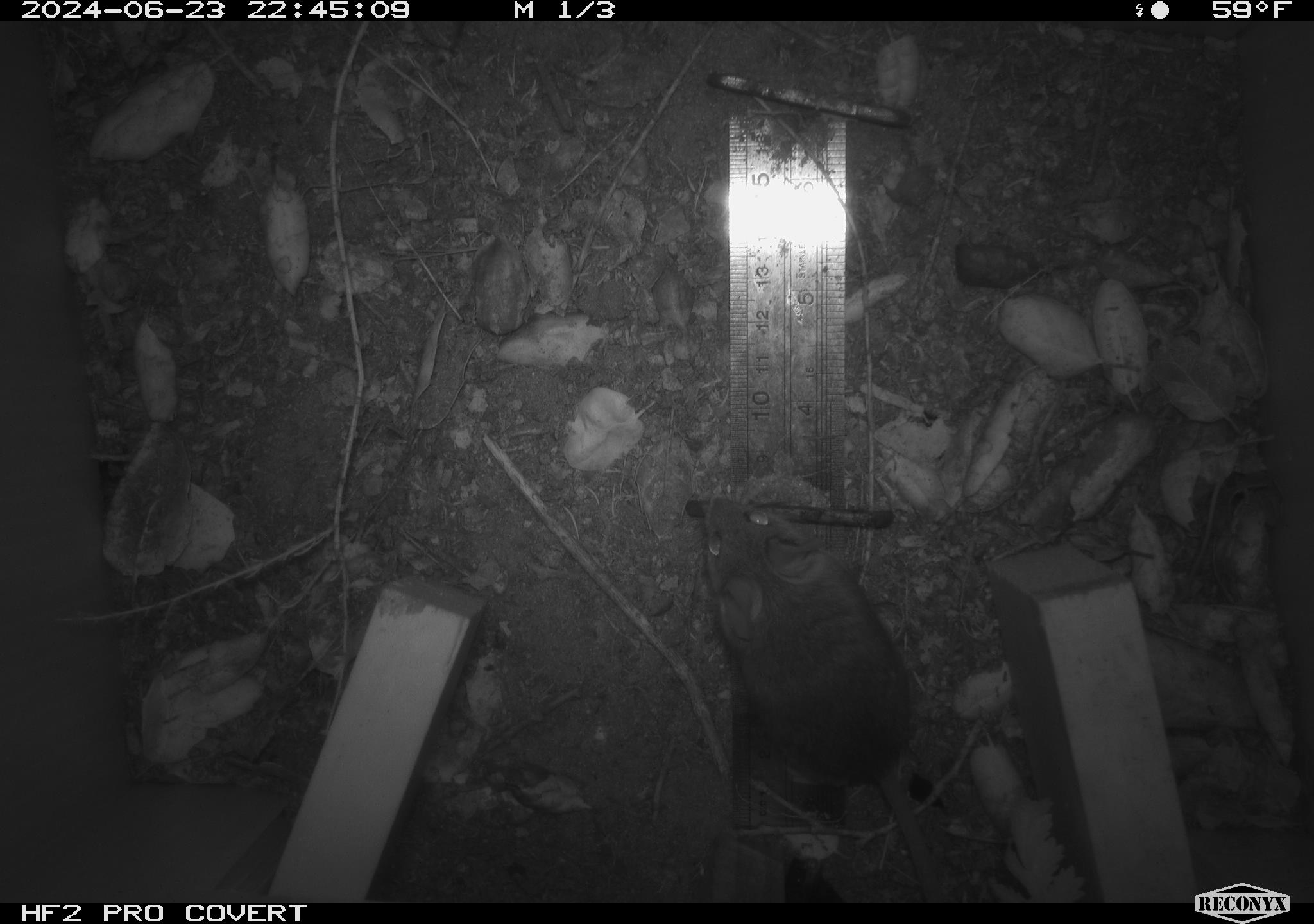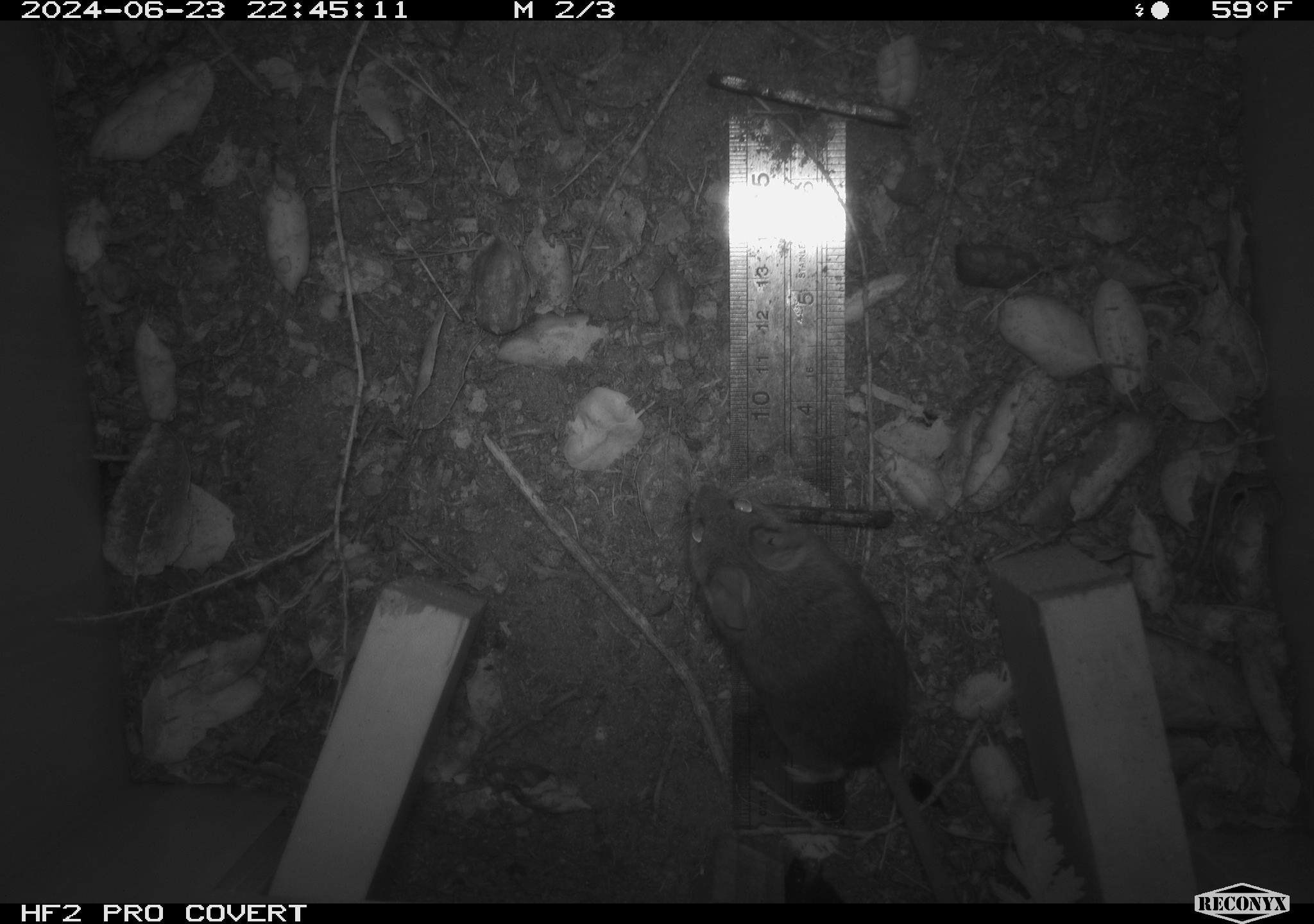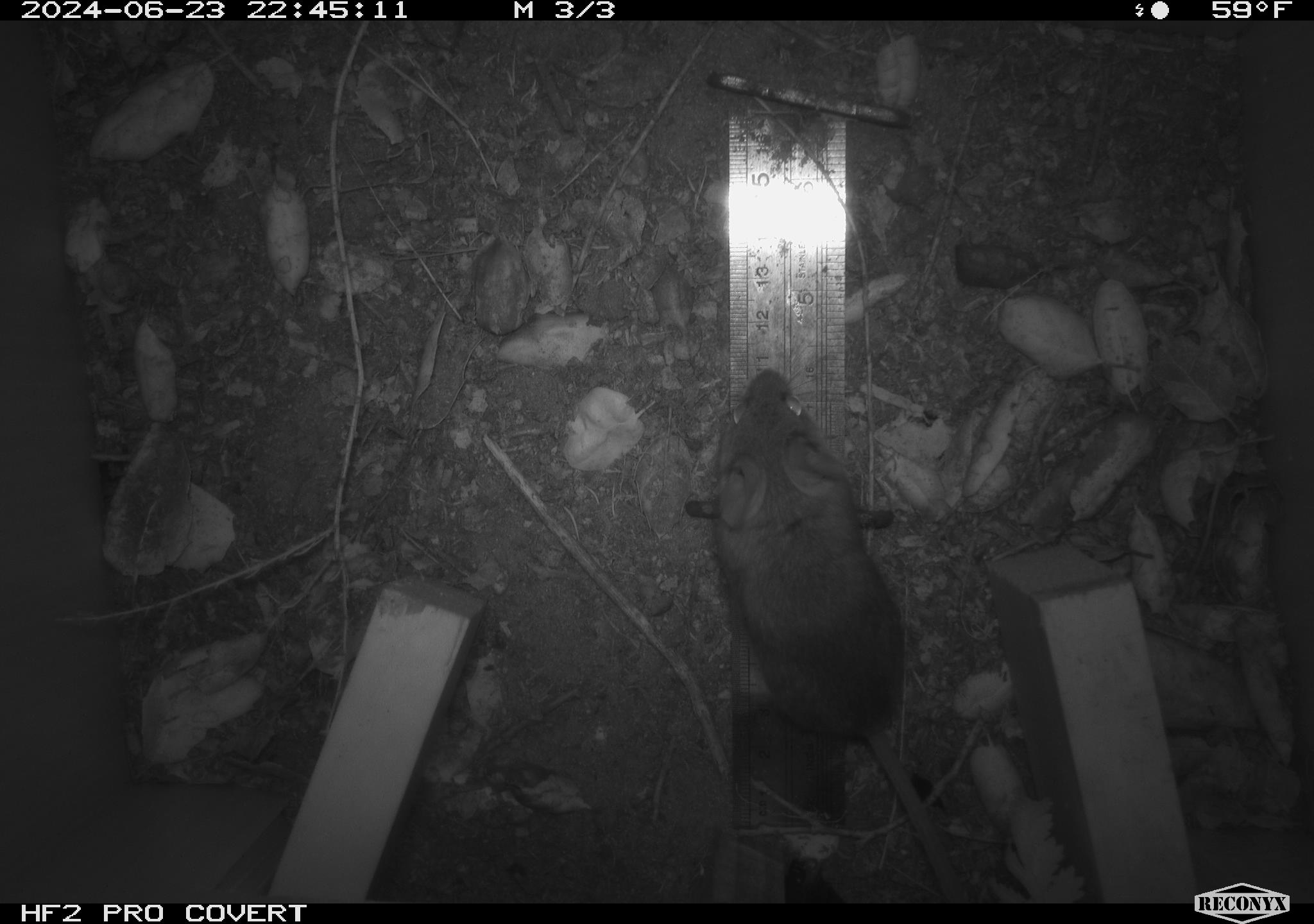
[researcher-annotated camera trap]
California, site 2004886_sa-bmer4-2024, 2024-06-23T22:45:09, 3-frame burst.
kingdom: Animalia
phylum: Chordata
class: Mammalia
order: Rodentia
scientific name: Rodentia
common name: mouse species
Mouse species (Rodentia).